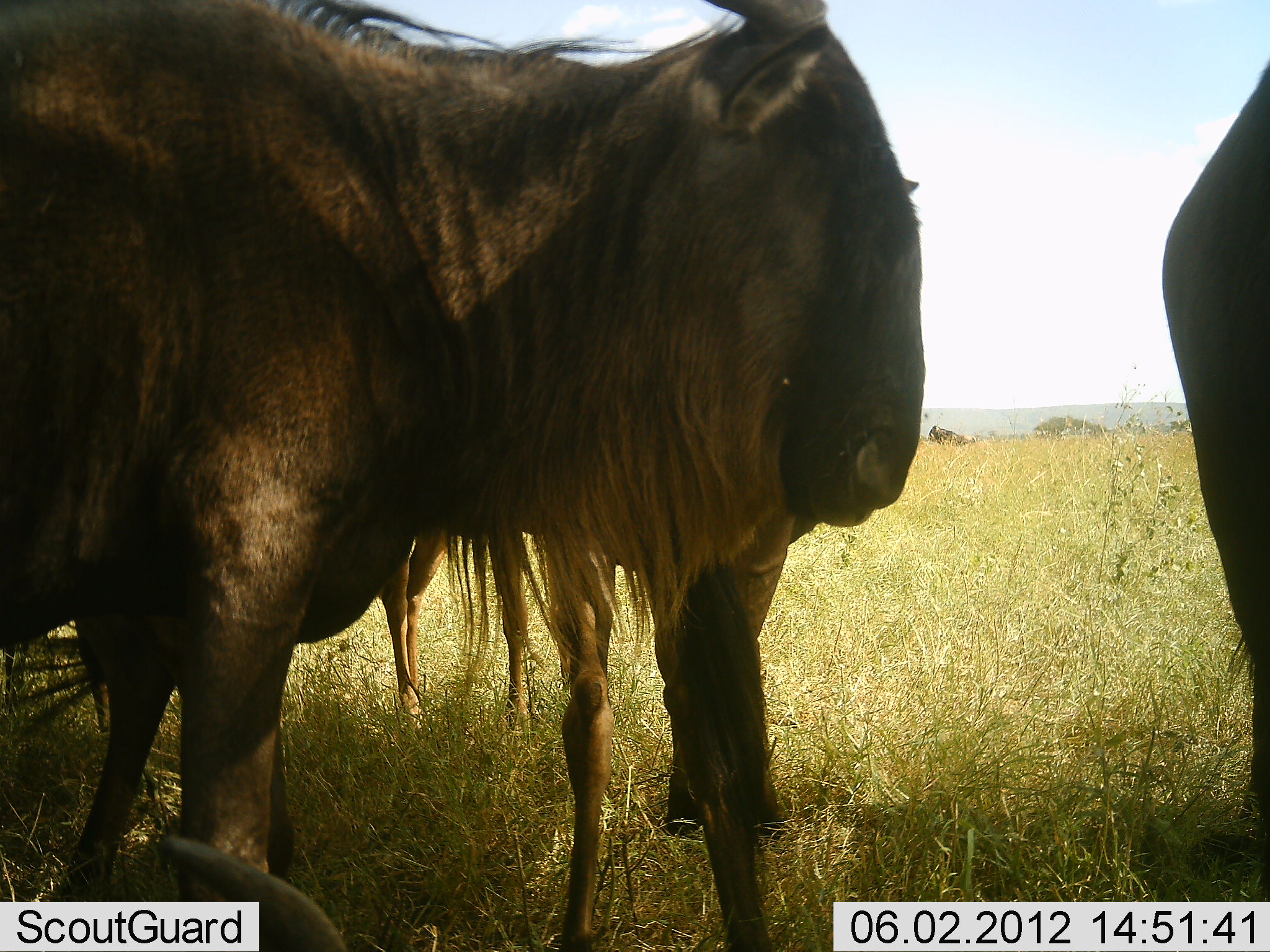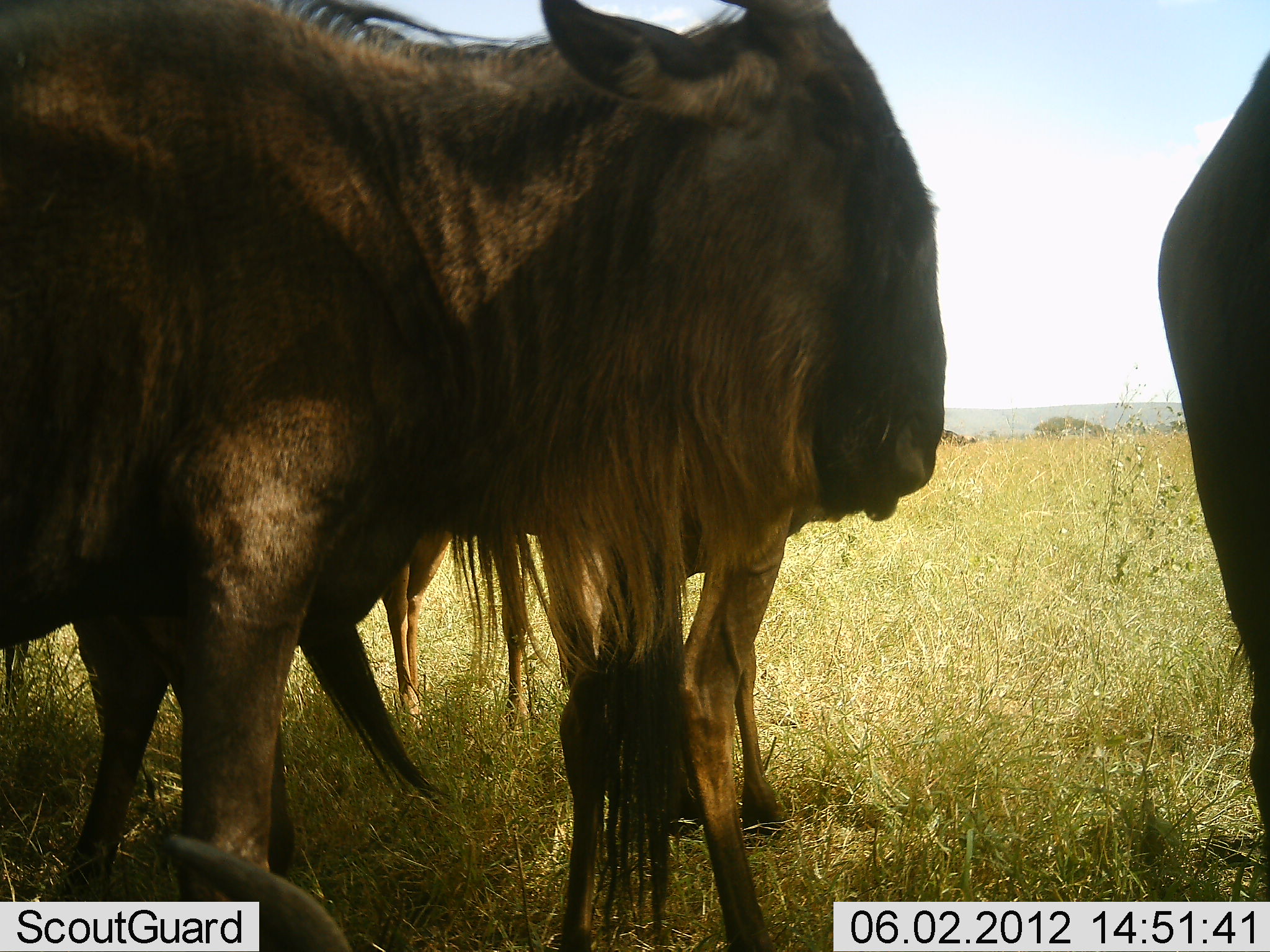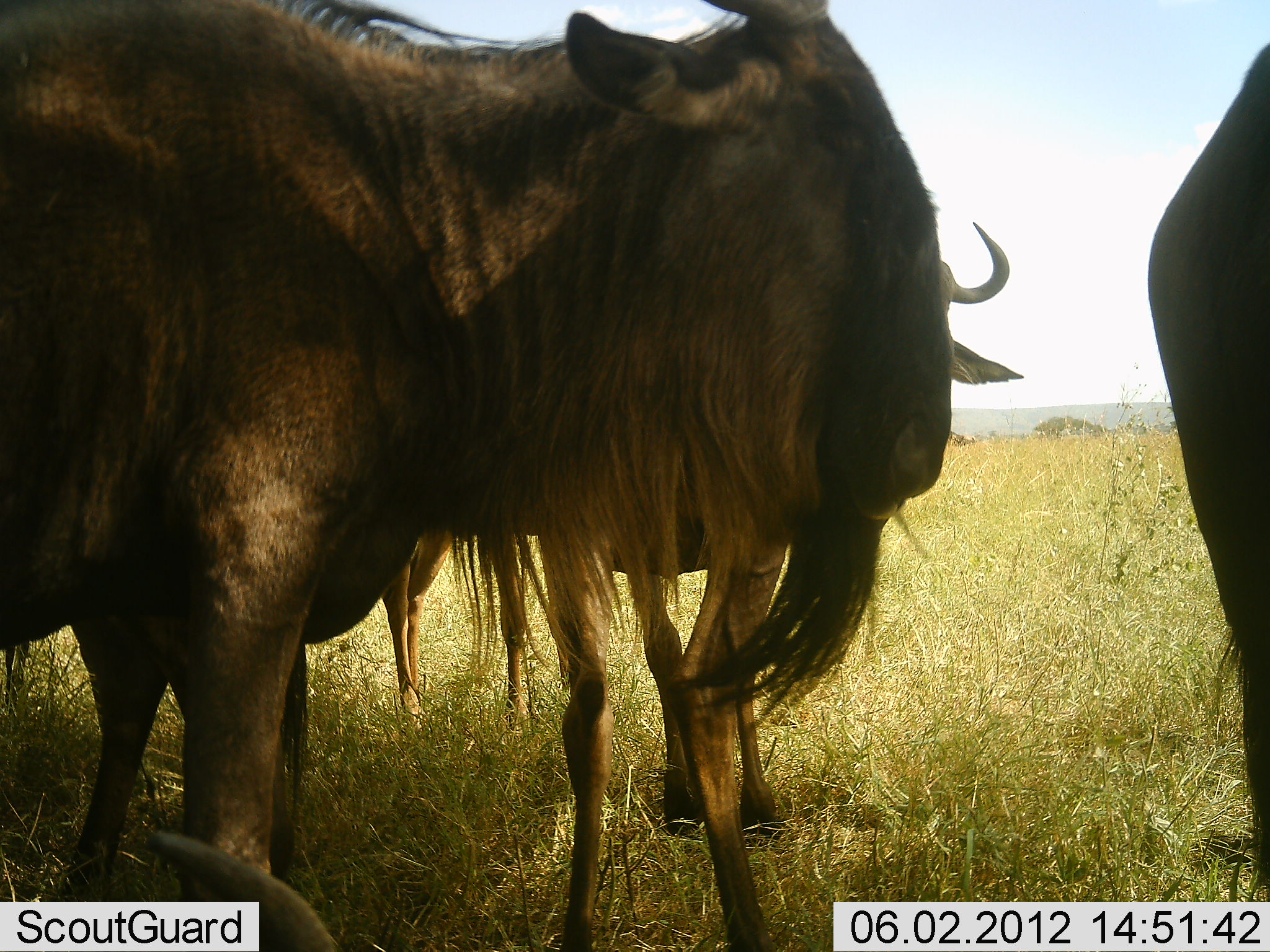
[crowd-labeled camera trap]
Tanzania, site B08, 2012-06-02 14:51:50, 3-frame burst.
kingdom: Animalia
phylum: Chordata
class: Mammalia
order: Artiodactyla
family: Bovidae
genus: Connochaetes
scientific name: Connochaetes taurinus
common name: blue wildebeest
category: wildebeest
Wildebeest (blue wildebeest) (Connochaetes taurinus), count 4. Behavior (volunteer vote fractions): standing 100%, resting 27%, moving 9%, interacting 9%. Young present (vote fraction): 18%. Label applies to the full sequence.